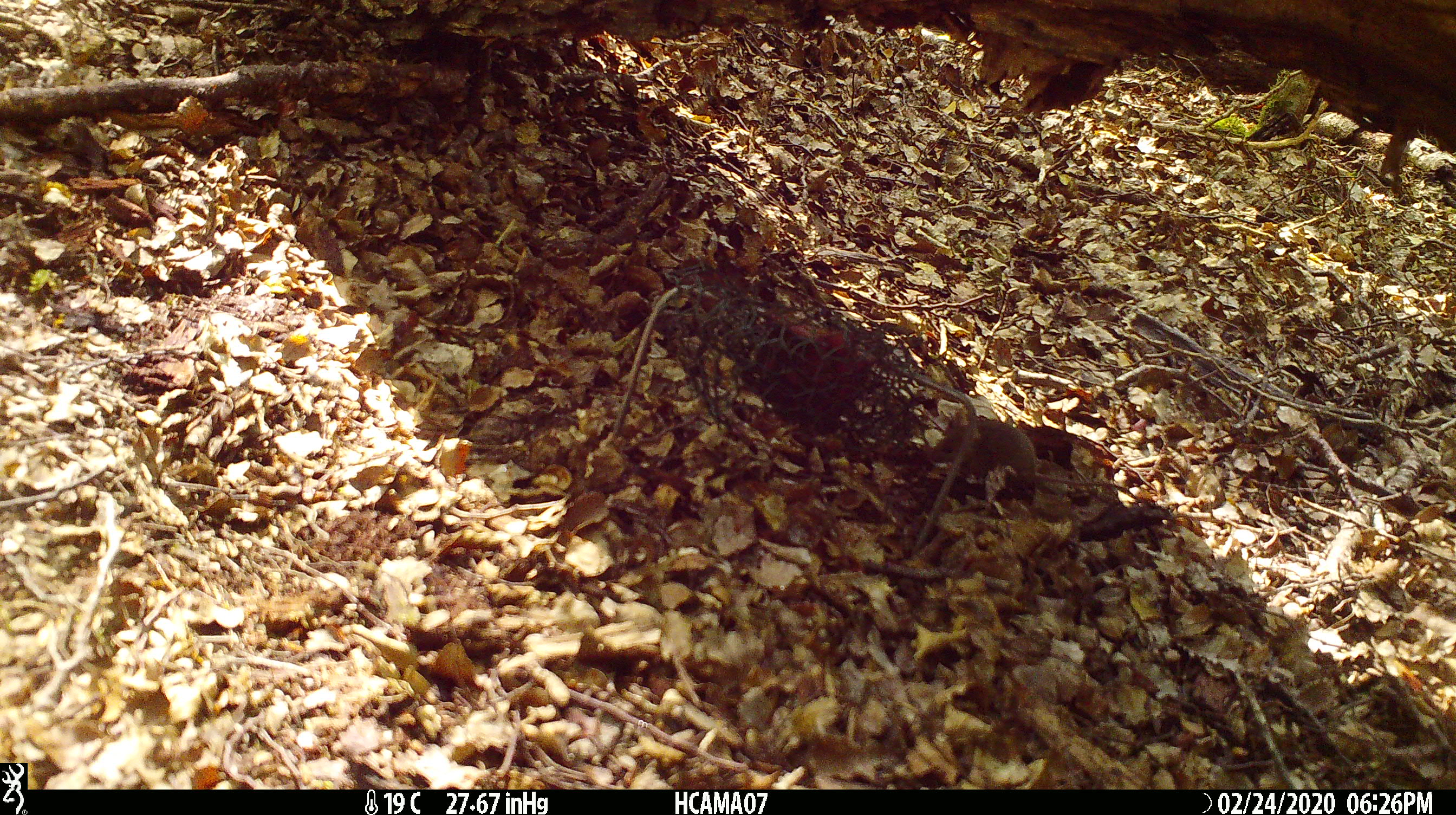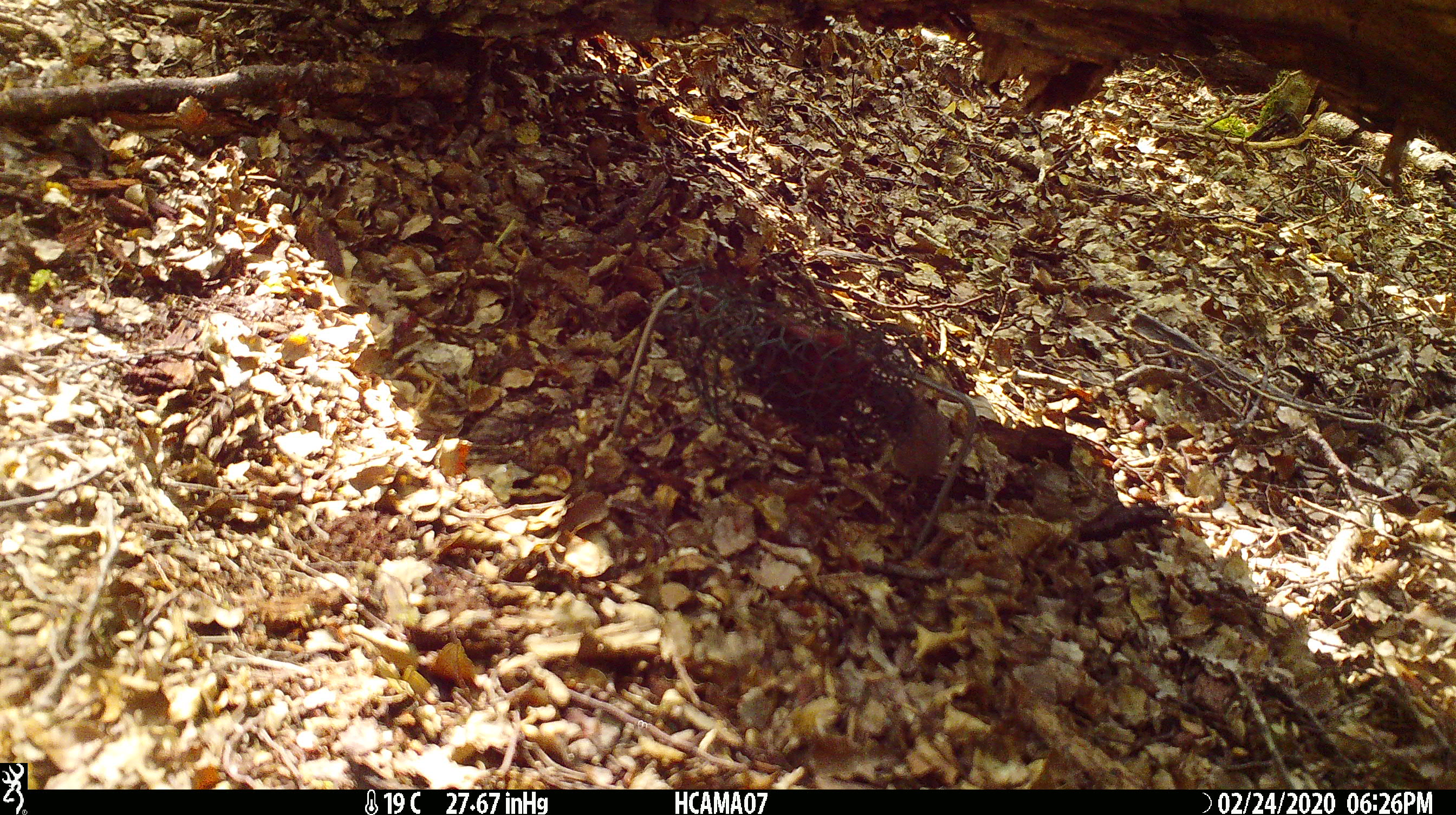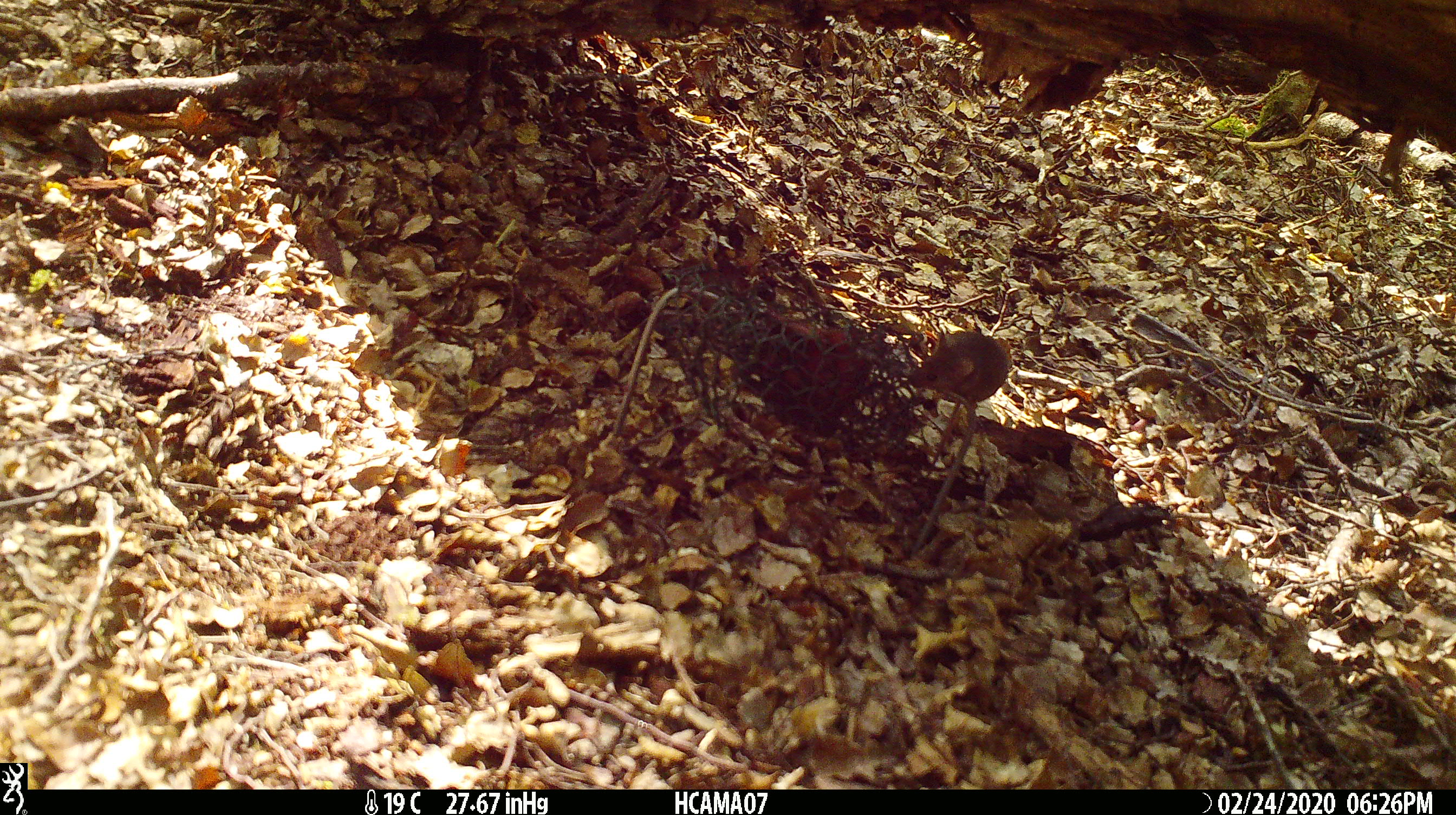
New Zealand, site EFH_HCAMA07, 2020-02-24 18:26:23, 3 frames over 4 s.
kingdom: Animalia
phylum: Chordata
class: Mammalia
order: Rodentia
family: Muridae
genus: Mus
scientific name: Mus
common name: mouse